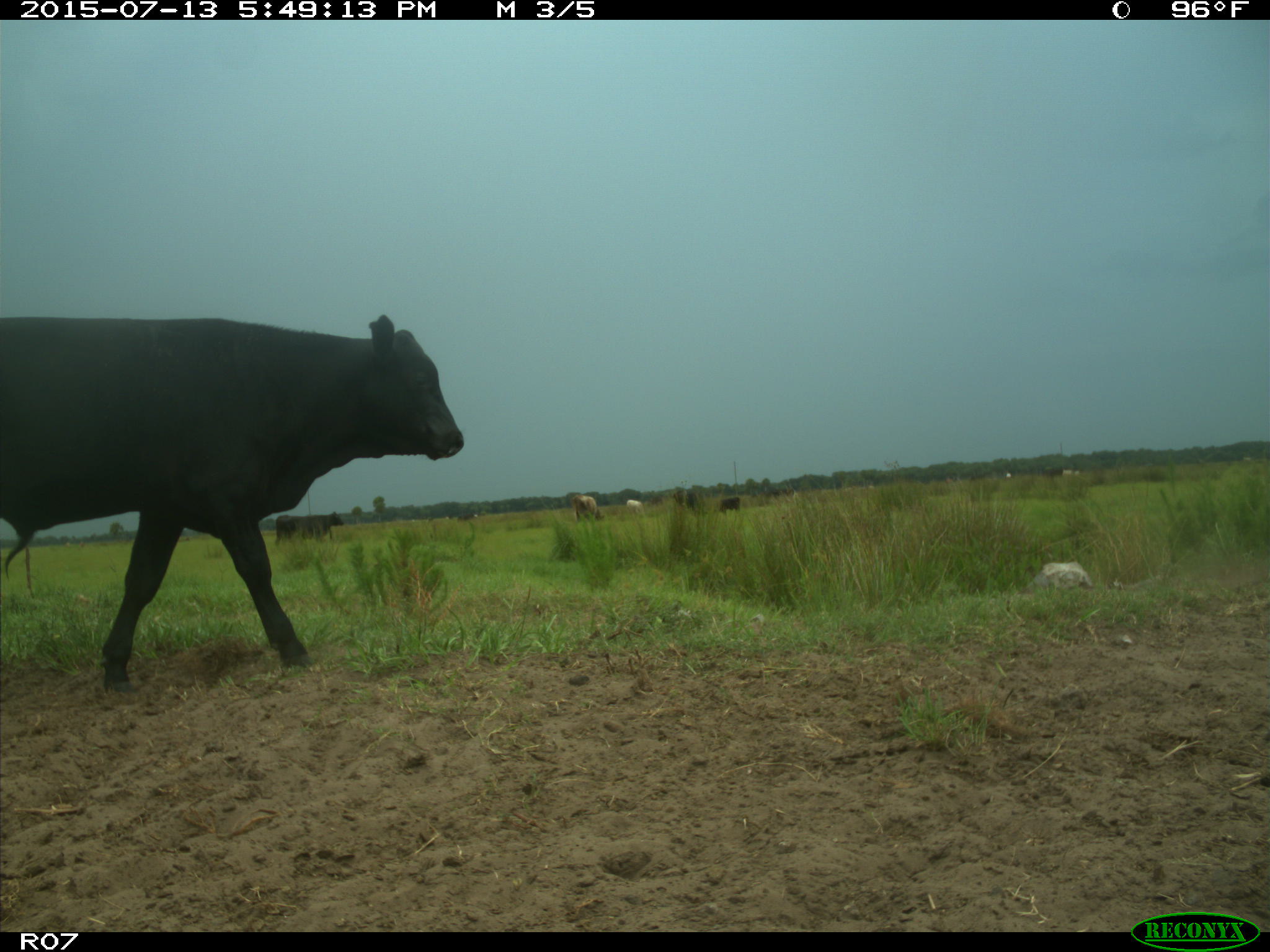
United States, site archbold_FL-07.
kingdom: Animalia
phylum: Chordata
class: Mammalia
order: Artiodactyla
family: Bovidae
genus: Bos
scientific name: Bos taurus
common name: domestic cow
Bos taurus (domestic cow).